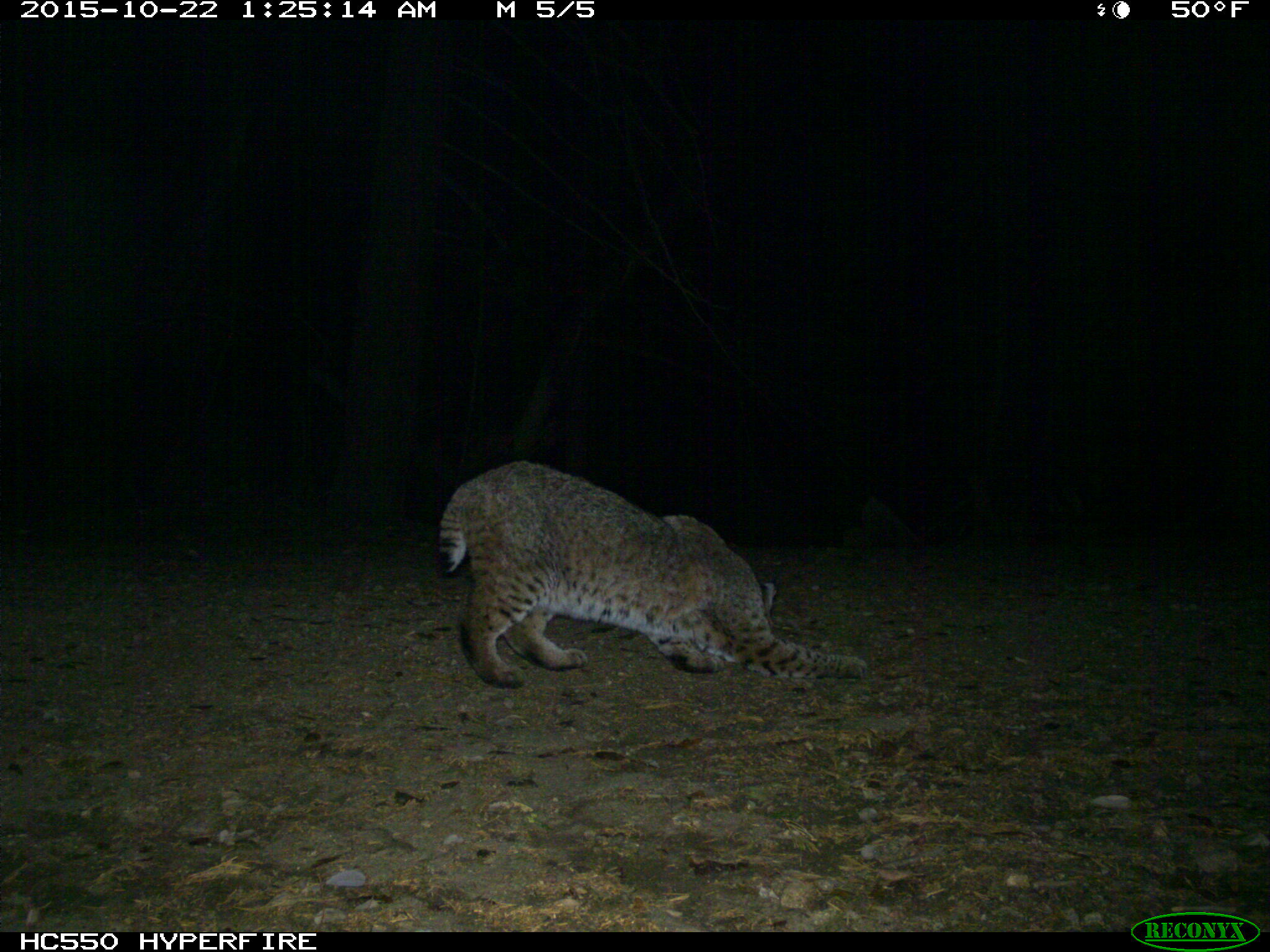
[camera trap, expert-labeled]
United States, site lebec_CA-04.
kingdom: Animalia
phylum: Chordata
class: Mammalia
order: Carnivora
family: Felidae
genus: Lynx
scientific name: Lynx rufus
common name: bobcat